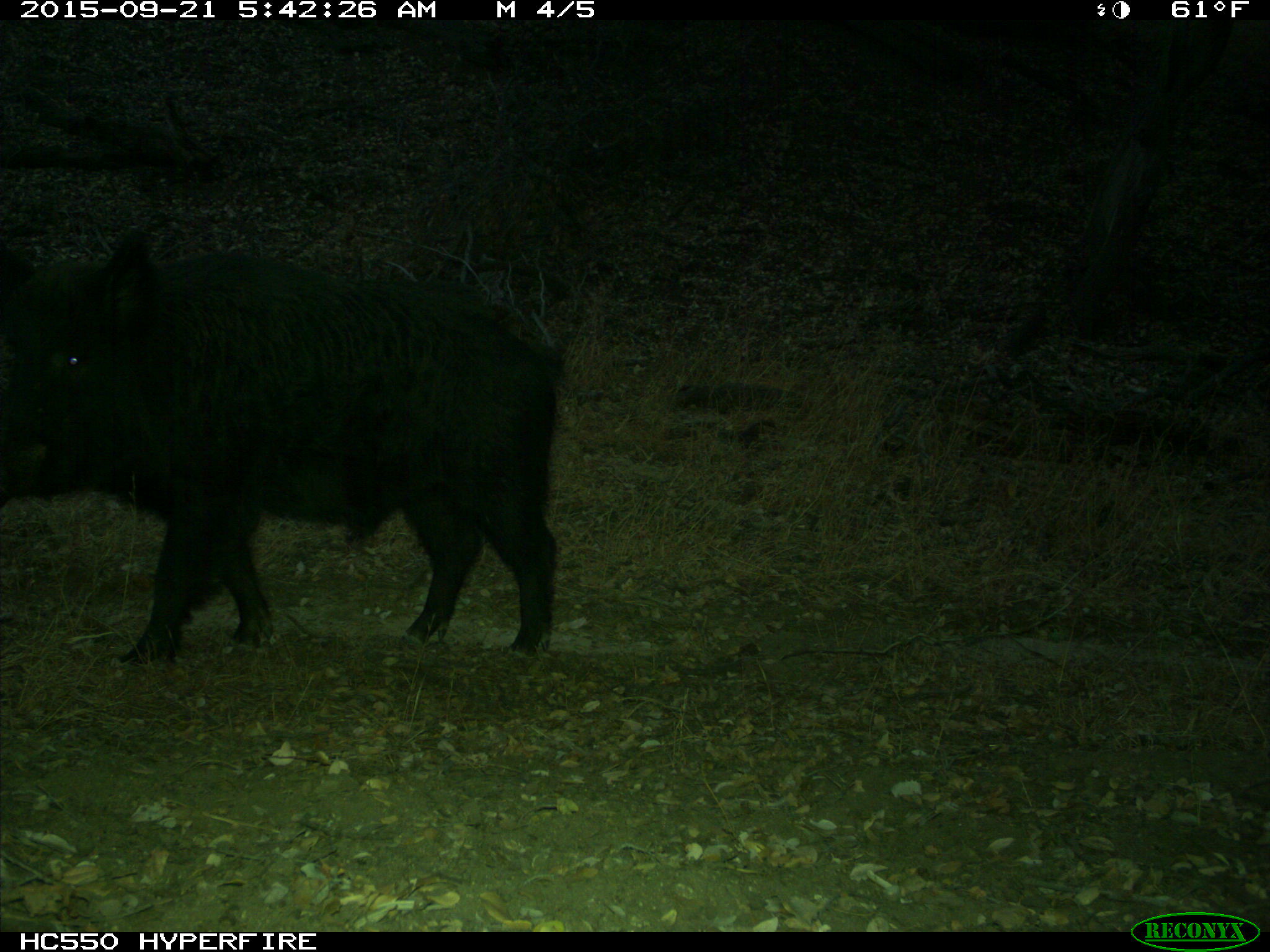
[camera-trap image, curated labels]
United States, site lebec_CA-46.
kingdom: Animalia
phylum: Chordata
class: Mammalia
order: Artiodactyla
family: Suidae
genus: Sus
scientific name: Sus scrofa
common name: wild boar